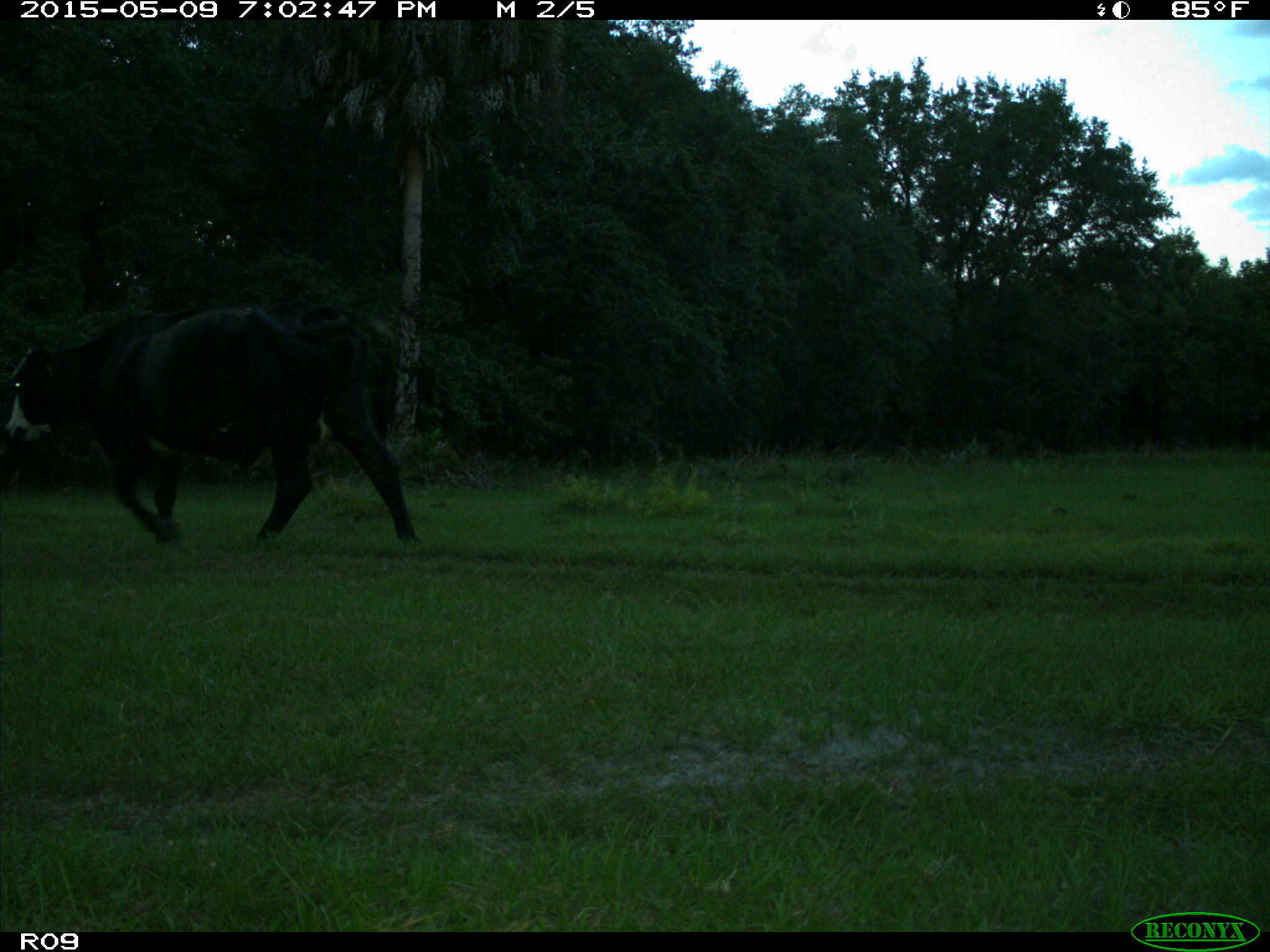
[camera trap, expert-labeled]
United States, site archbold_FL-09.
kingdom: Animalia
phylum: Chordata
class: Mammalia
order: Artiodactyla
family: Bovidae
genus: Bos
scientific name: Bos taurus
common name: domestic cow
Bos taurus (domestic cow).